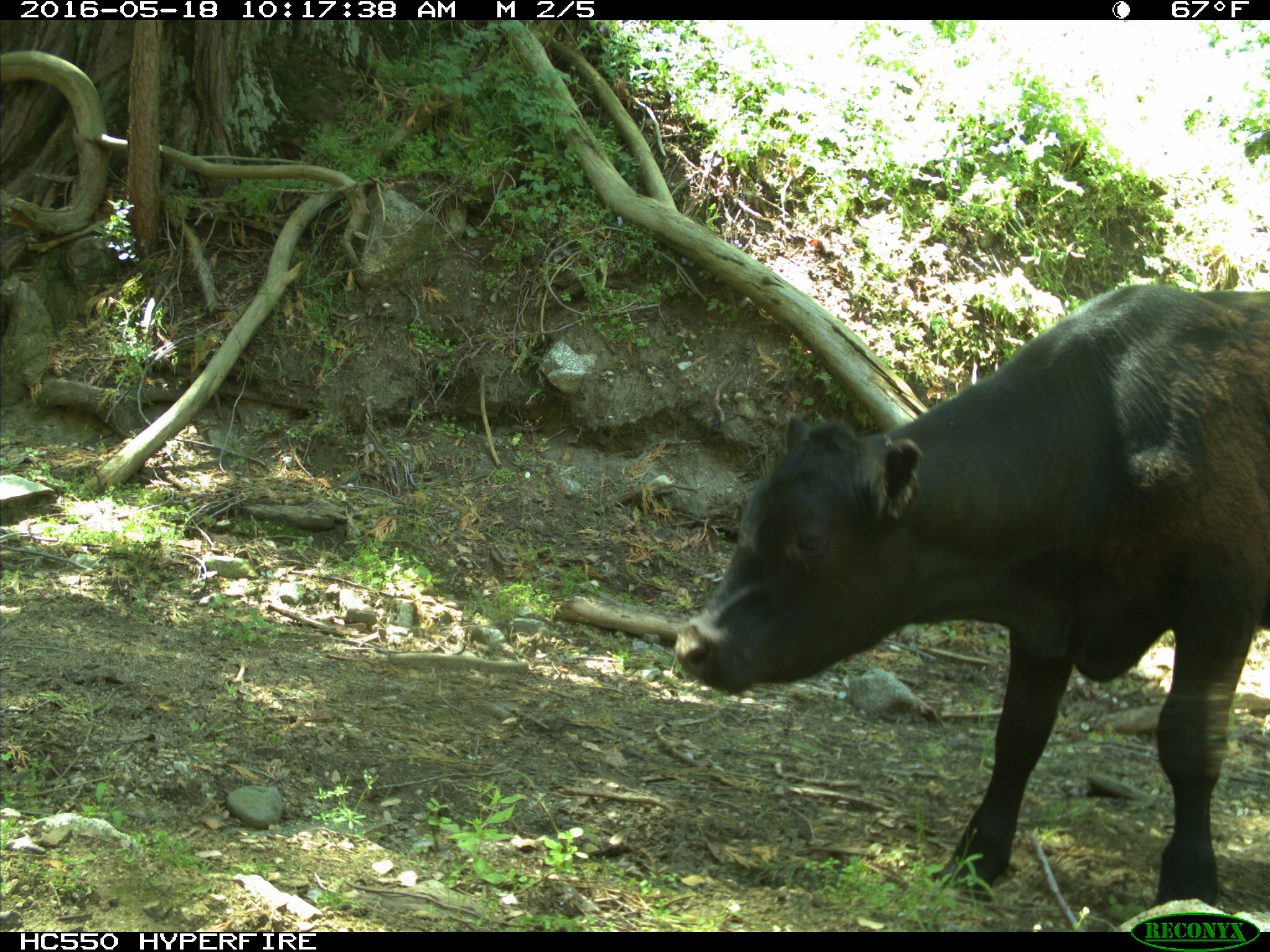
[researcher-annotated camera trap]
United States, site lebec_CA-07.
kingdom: Animalia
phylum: Chordata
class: Mammalia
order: Artiodactyla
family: Bovidae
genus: Bos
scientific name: Bos taurus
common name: domestic cow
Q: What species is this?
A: Bos taurus (domestic cow).